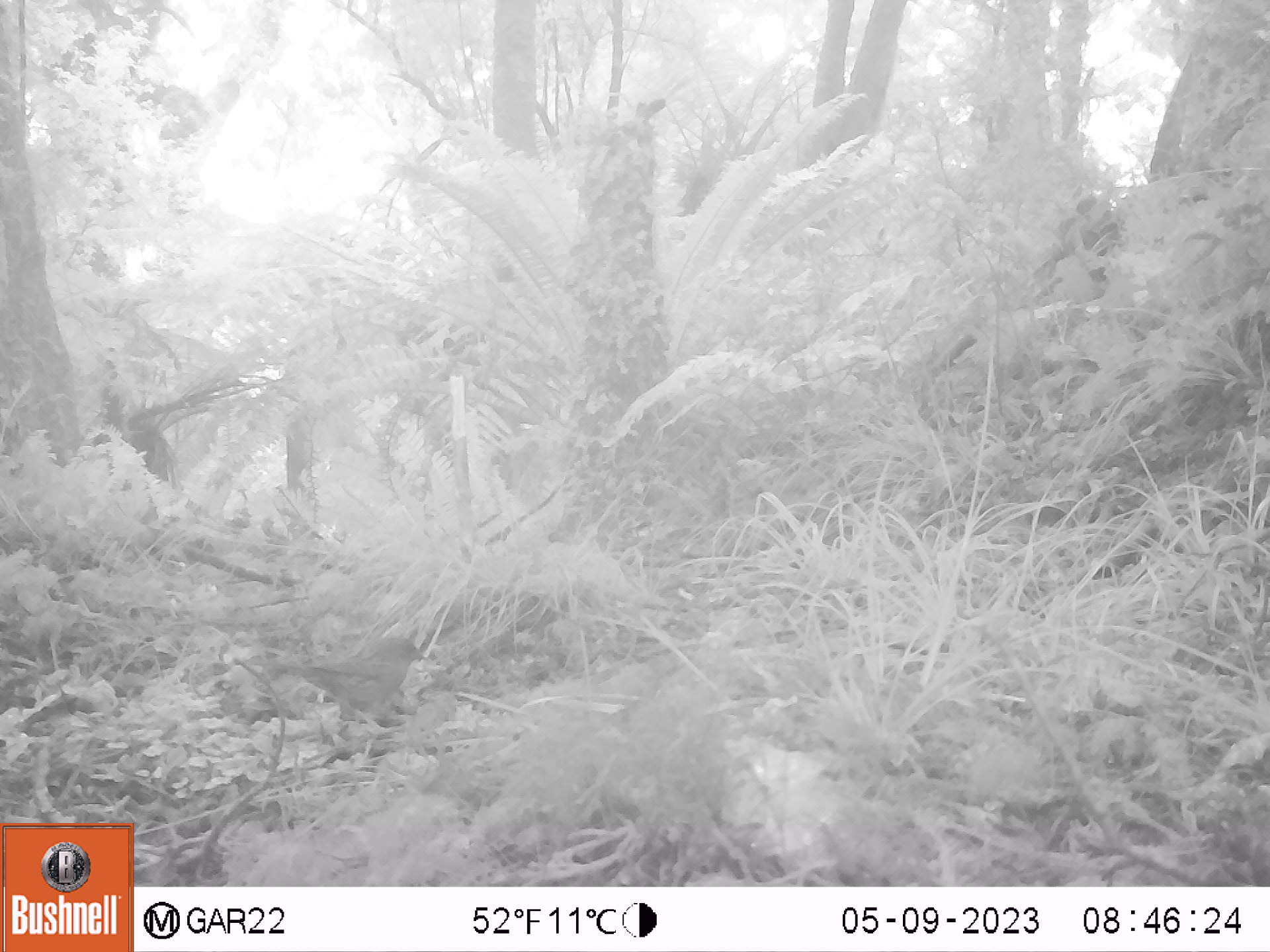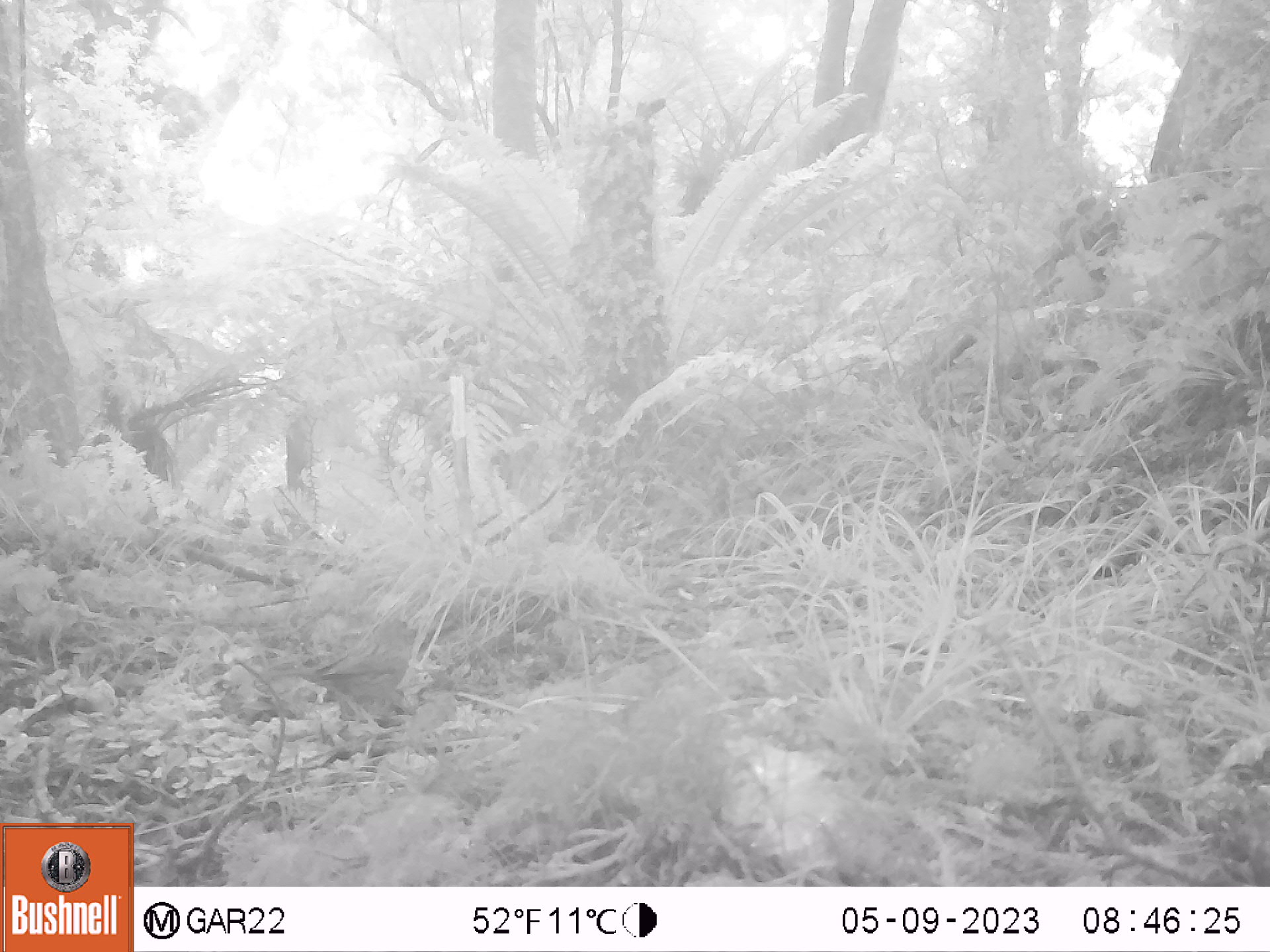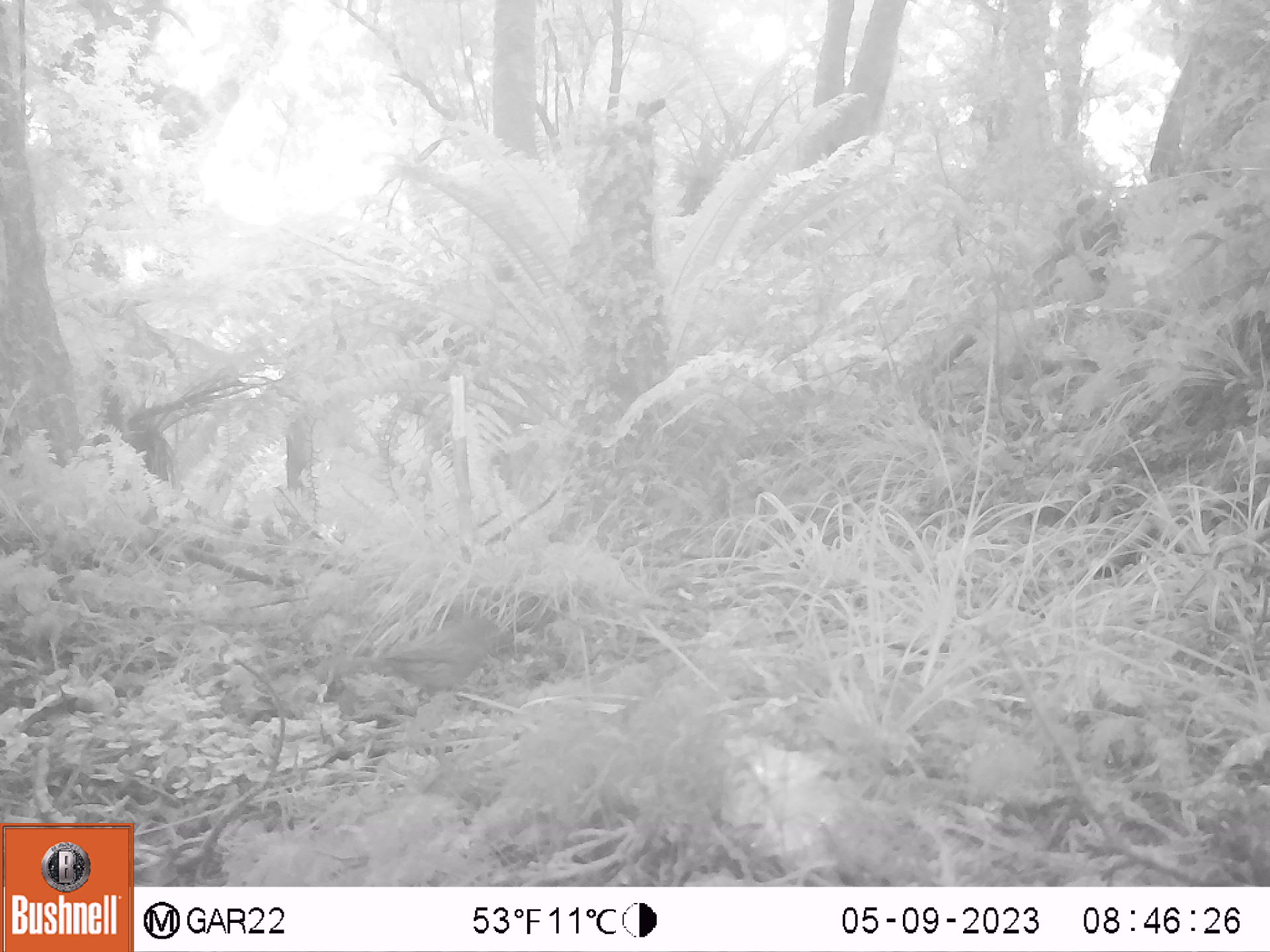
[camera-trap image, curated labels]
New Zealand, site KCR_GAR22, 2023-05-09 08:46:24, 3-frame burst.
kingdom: Animalia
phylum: Chordata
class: Aves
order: Passeriformes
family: Prunellidae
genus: Prunella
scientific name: Prunella modularis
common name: dunnock